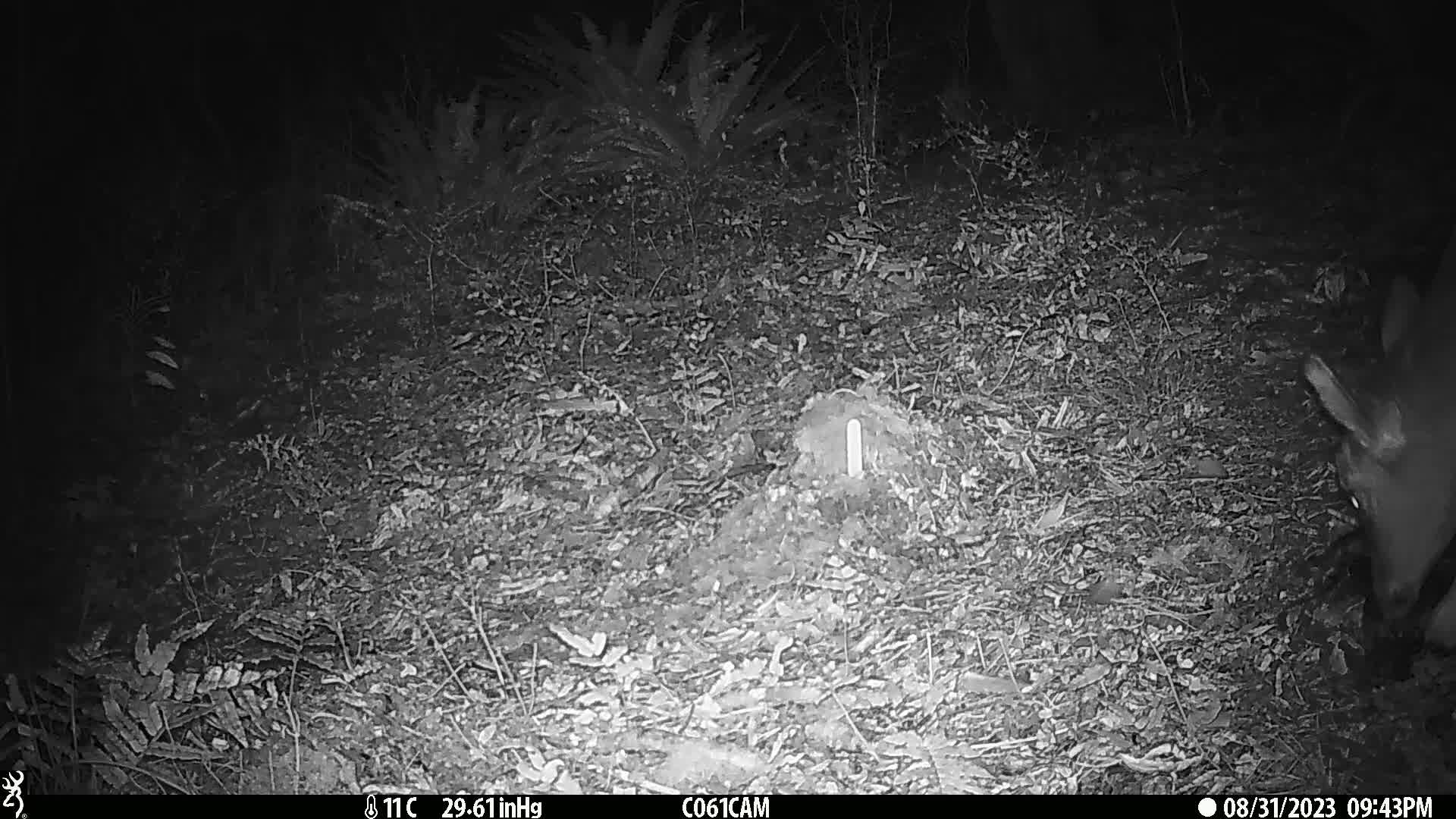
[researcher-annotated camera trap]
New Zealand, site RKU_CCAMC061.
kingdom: Animalia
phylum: Chordata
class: Mammalia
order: Artiodactyla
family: Cervidae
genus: Odocoileus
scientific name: Odocoileus virginianus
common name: white-tailed deer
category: white tailed deer